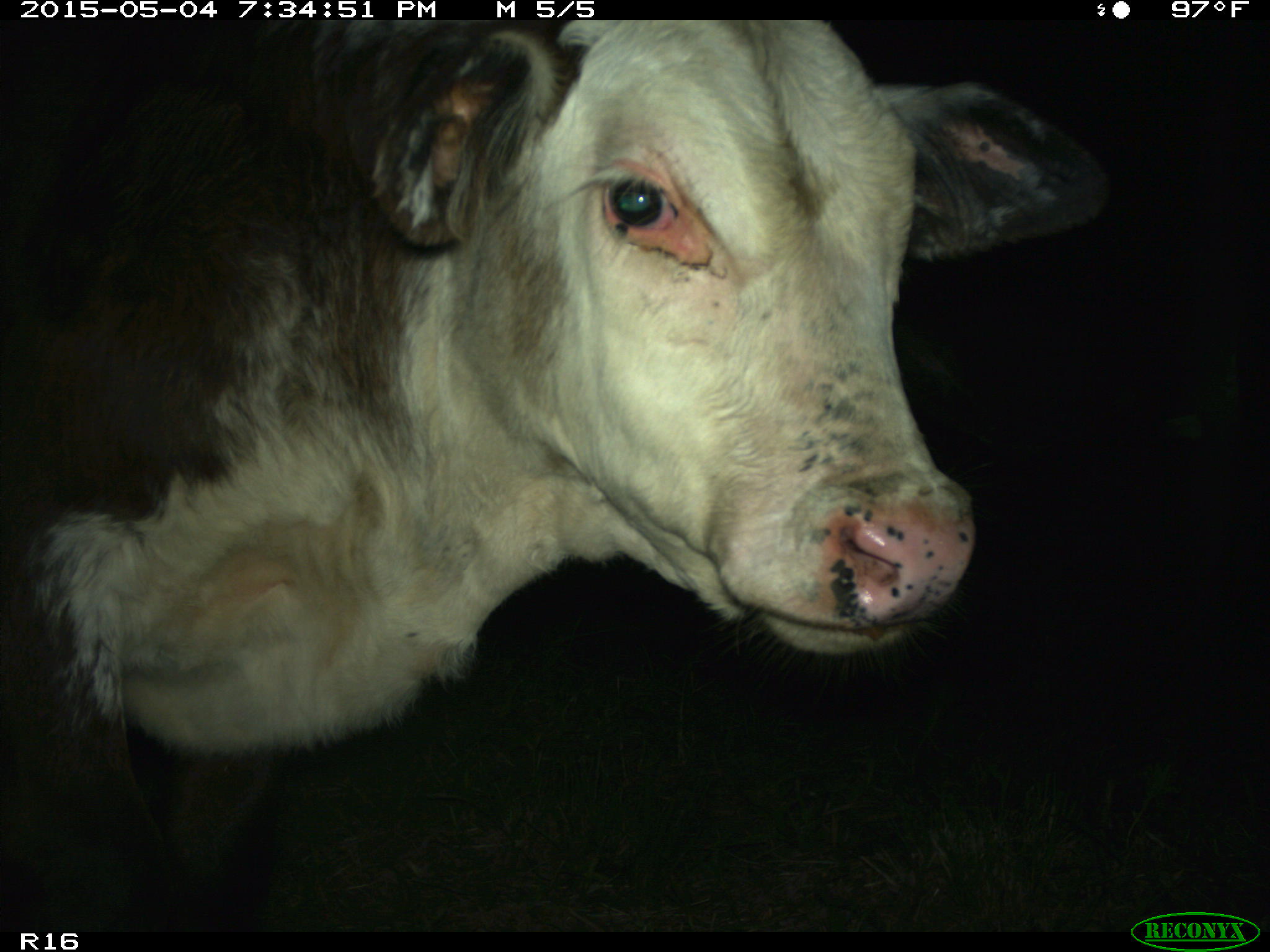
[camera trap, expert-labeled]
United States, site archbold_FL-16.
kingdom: Animalia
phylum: Chordata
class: Mammalia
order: Artiodactyla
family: Bovidae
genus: Bos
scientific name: Bos taurus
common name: domestic cow